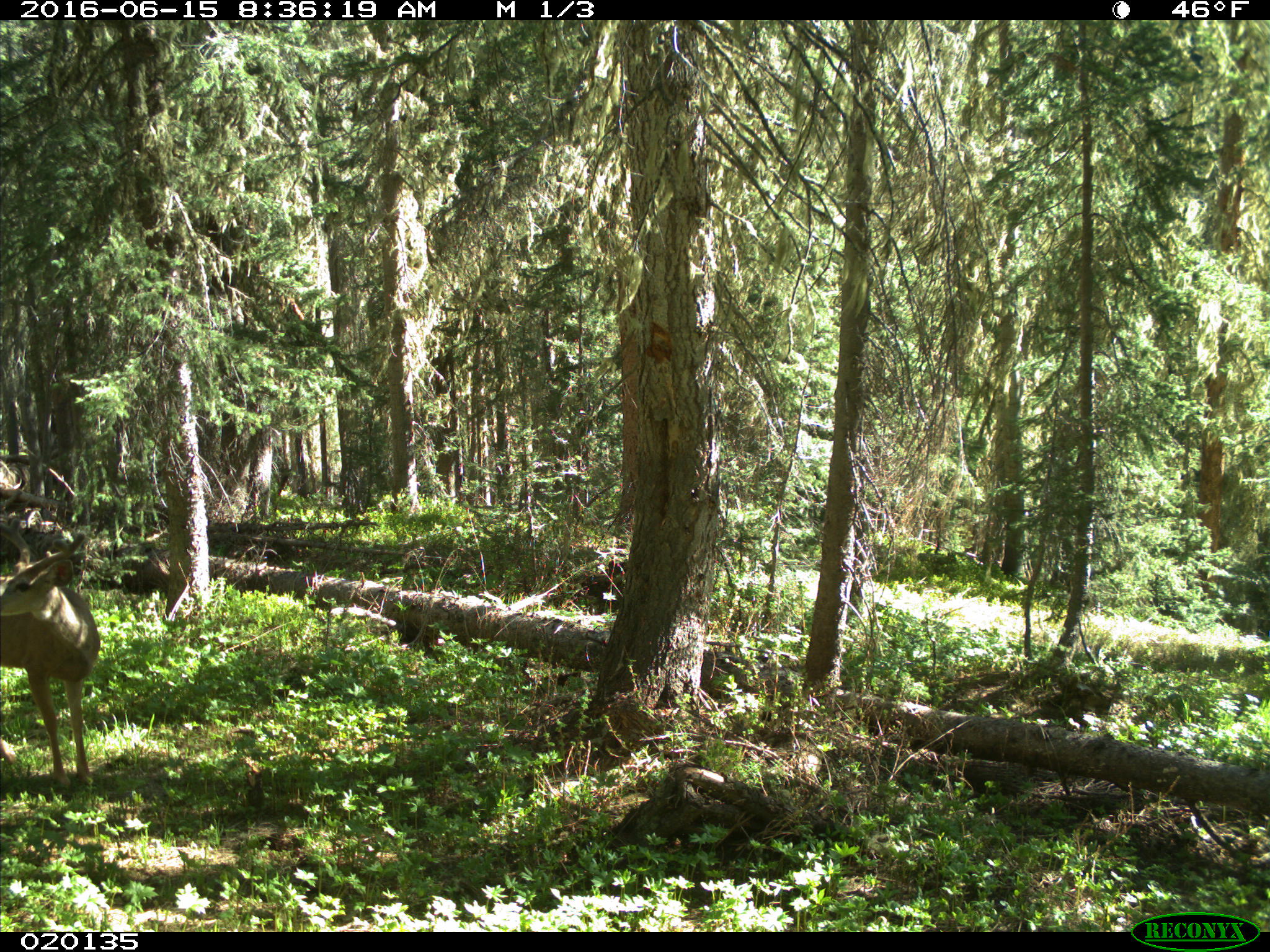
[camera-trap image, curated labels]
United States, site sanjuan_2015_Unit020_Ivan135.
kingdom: Animalia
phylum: Chordata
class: Mammalia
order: Artiodactyla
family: Cervidae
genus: Odocoileus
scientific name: Odocoileus hemionus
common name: mule deer